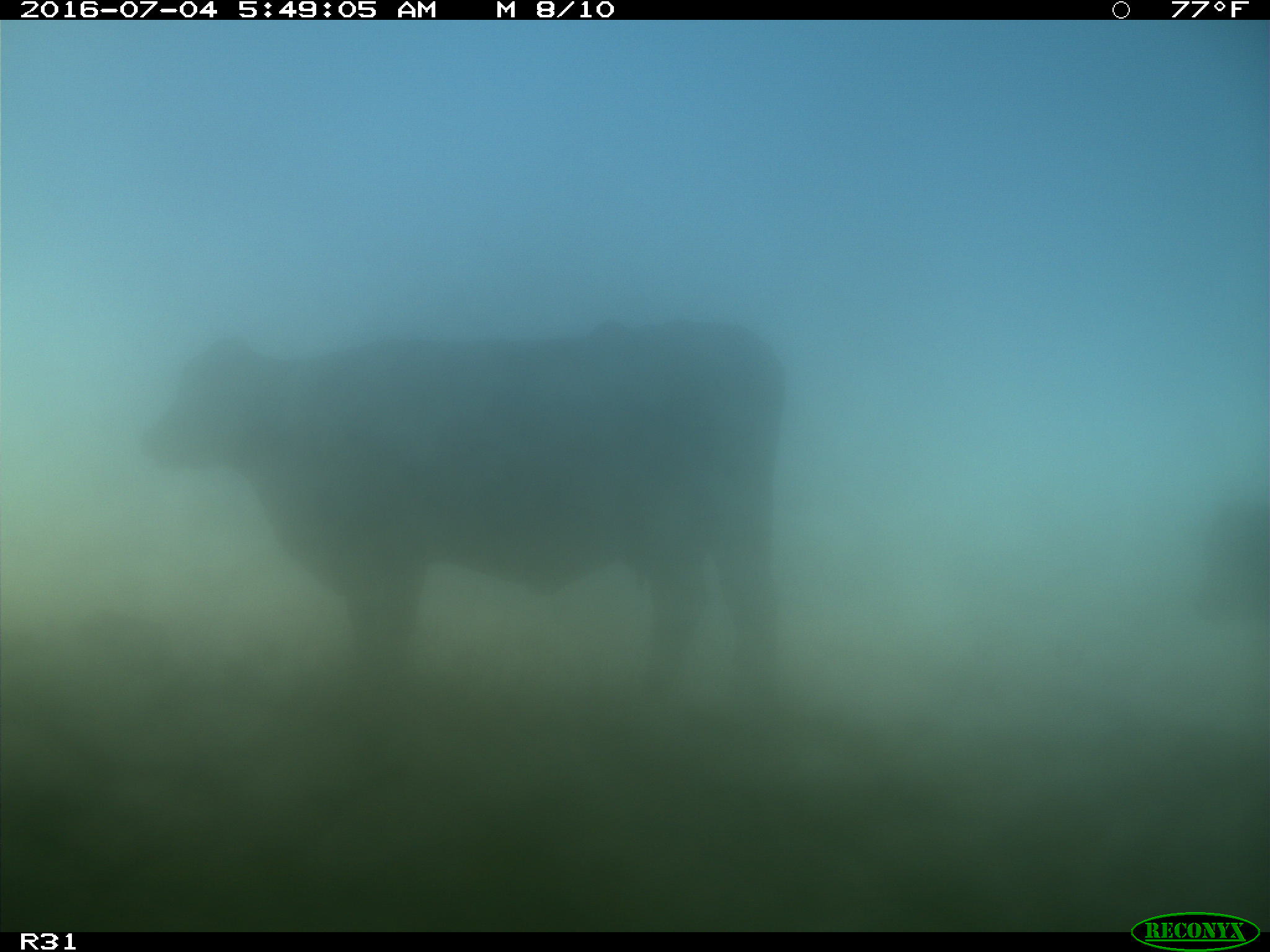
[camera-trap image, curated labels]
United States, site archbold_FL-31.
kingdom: Animalia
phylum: Chordata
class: Mammalia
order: Artiodactyla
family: Bovidae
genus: Bos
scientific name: Bos taurus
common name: domestic cow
Bos taurus (domestic cow).